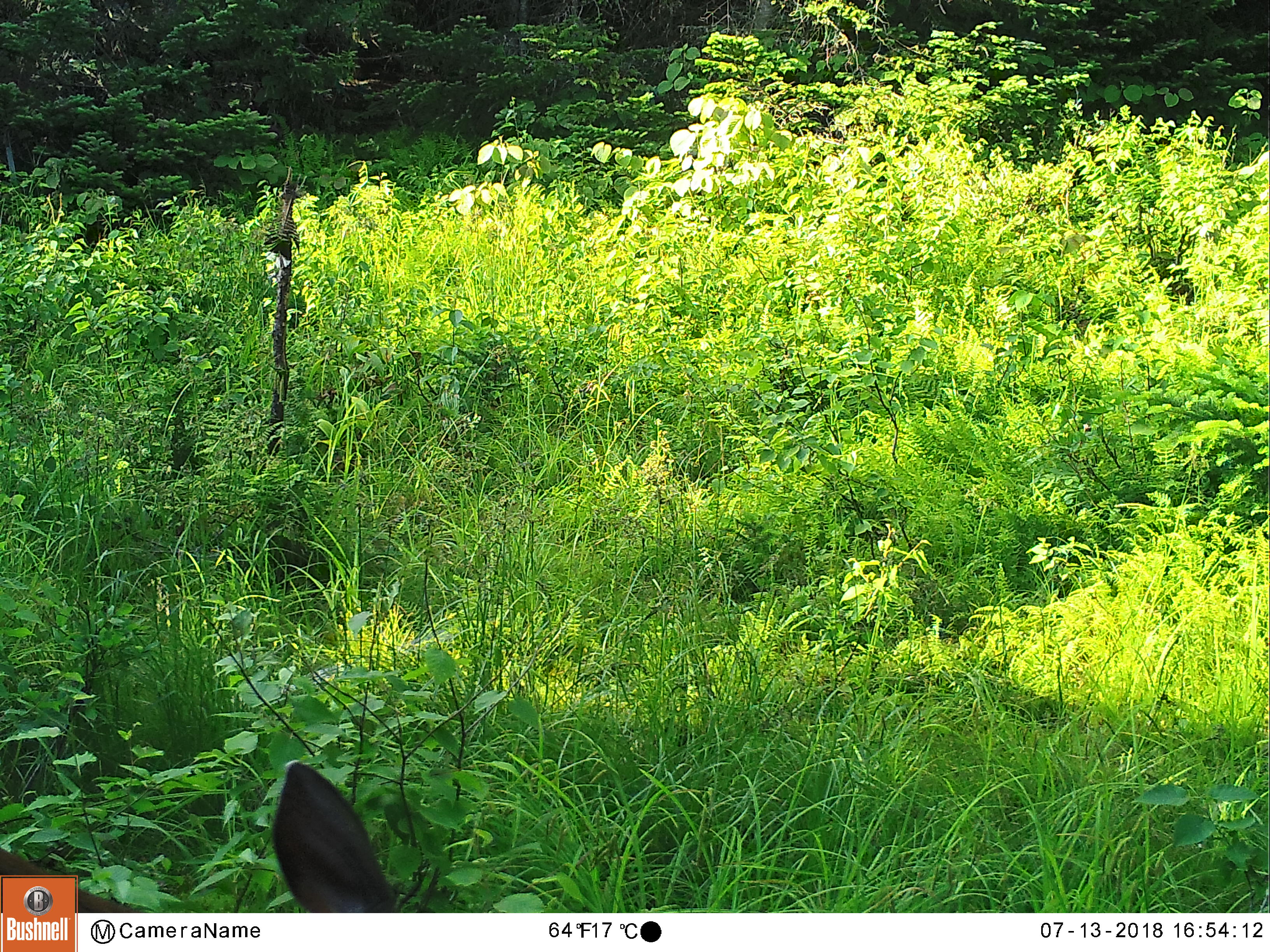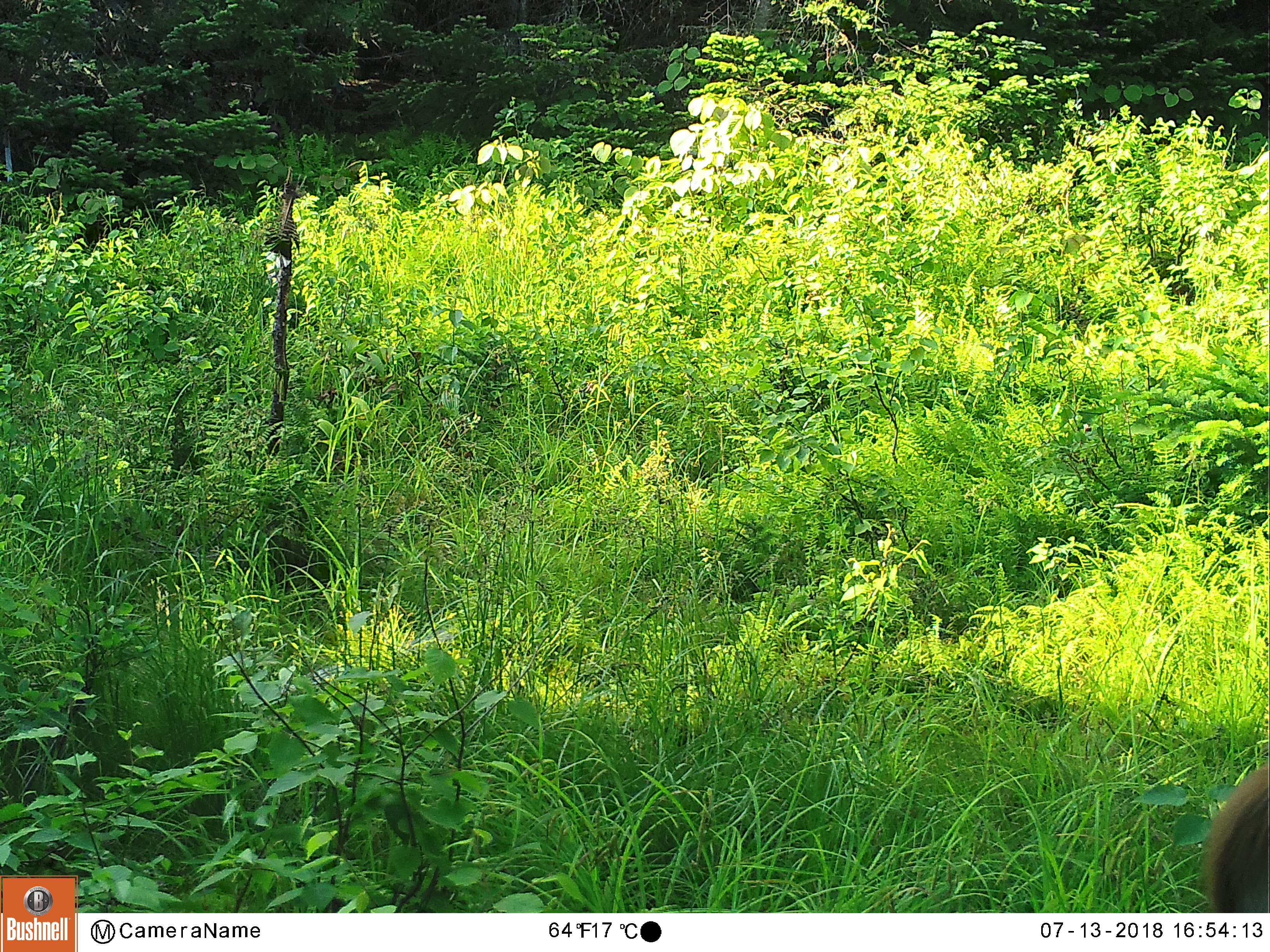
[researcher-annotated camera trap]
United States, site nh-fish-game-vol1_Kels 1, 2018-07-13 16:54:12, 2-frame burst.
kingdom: Animalia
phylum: Chordata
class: Mammalia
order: Artiodactyla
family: Cervidae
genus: Odocoileus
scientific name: Odocoileus virginianus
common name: white-tailed deer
White-tailed deer (Odocoileus virginianus).